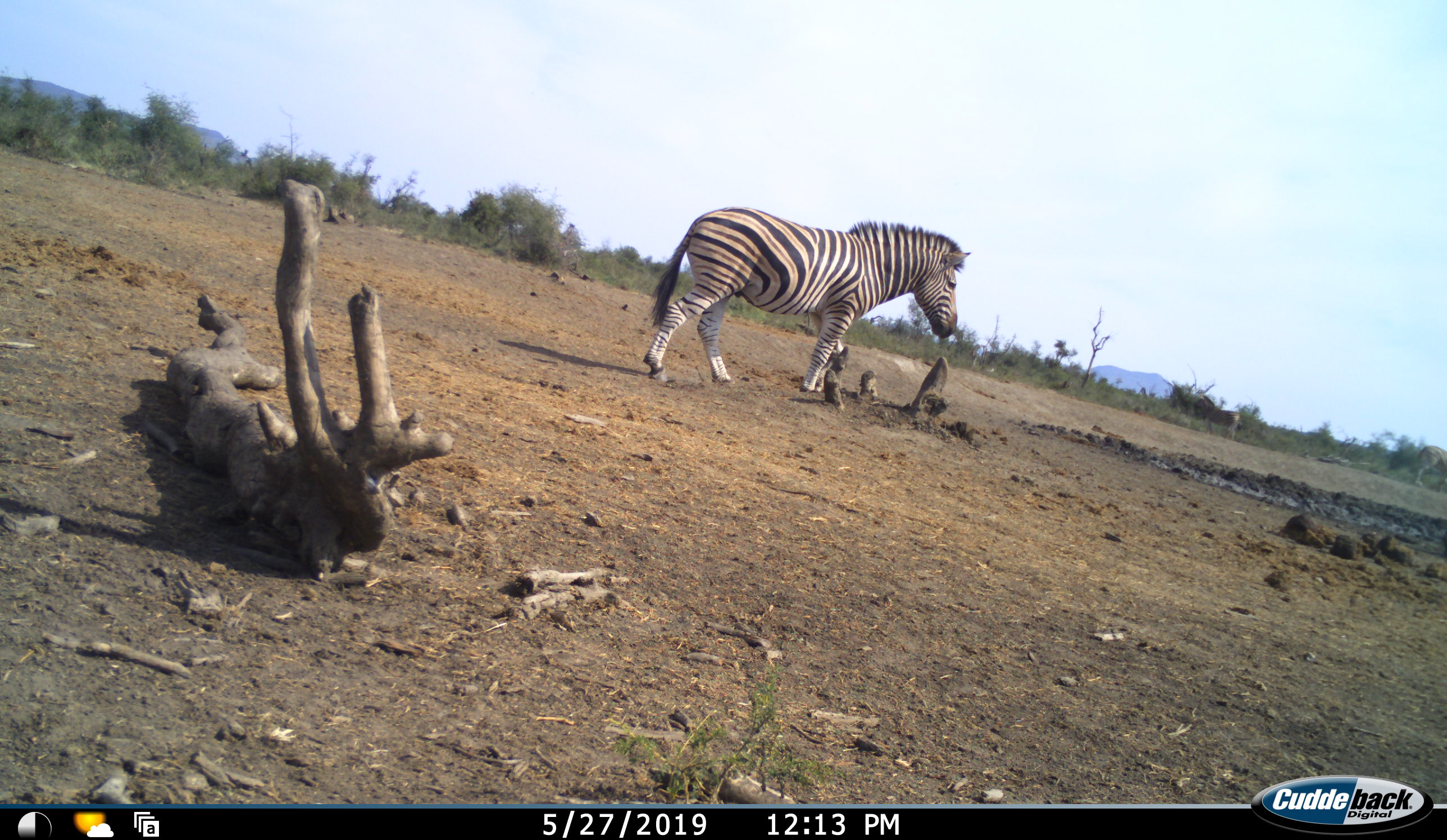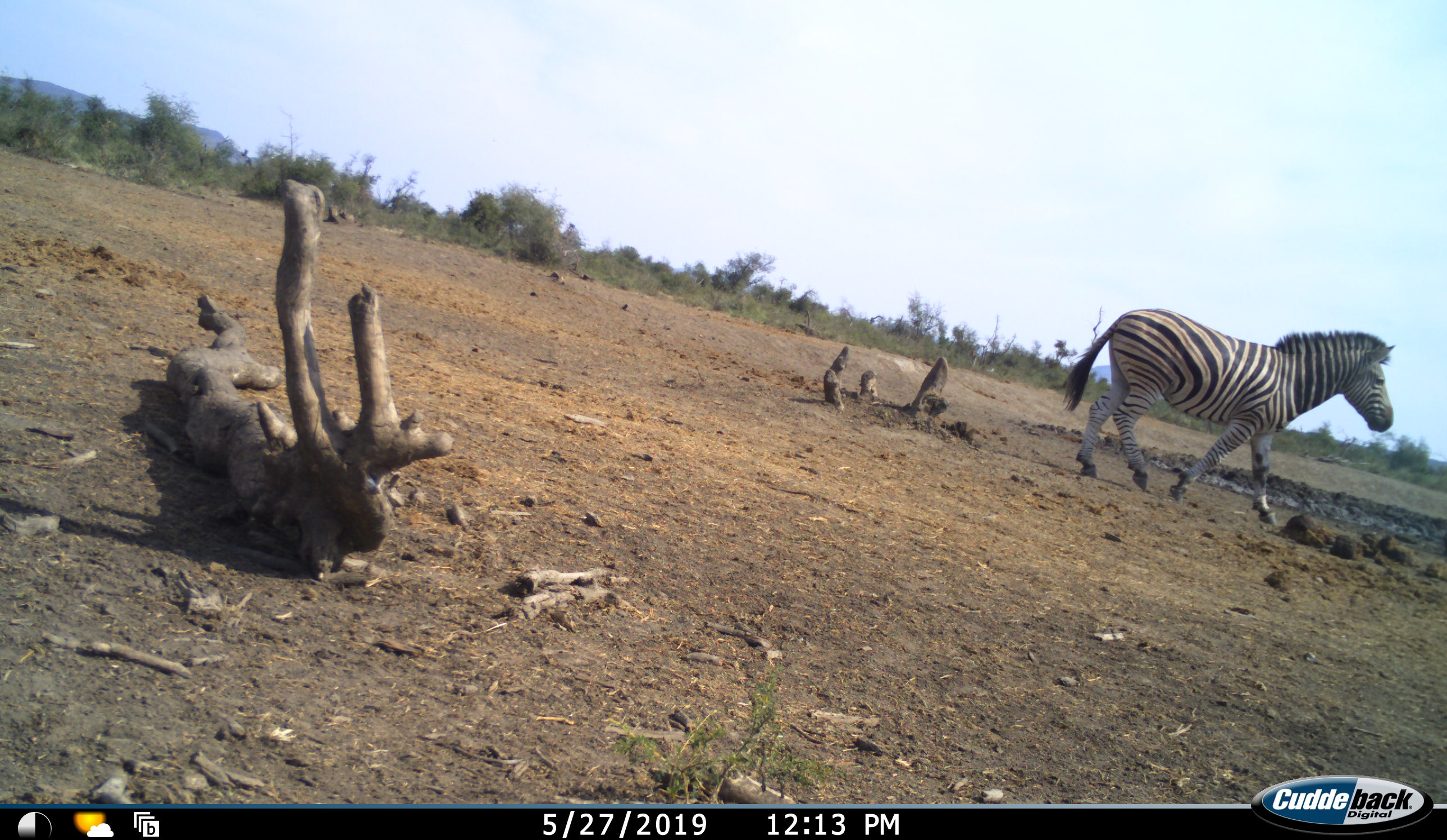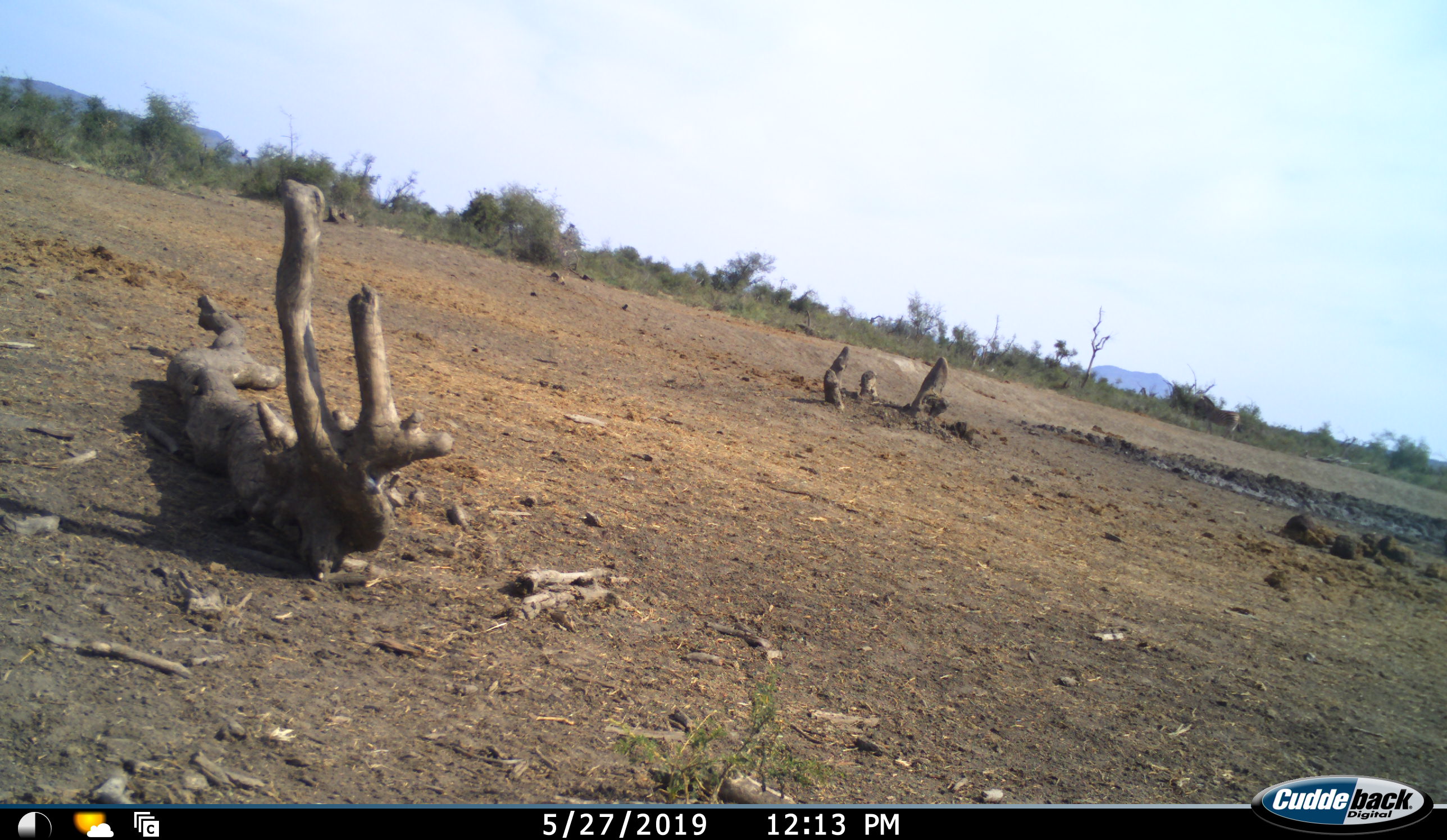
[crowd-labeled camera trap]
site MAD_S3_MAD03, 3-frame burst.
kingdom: Animalia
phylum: Chordata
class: Mammalia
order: Perissodactyla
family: Equidae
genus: Equus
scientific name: Equus quagga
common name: plains zebra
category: zebraplains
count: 1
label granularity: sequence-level